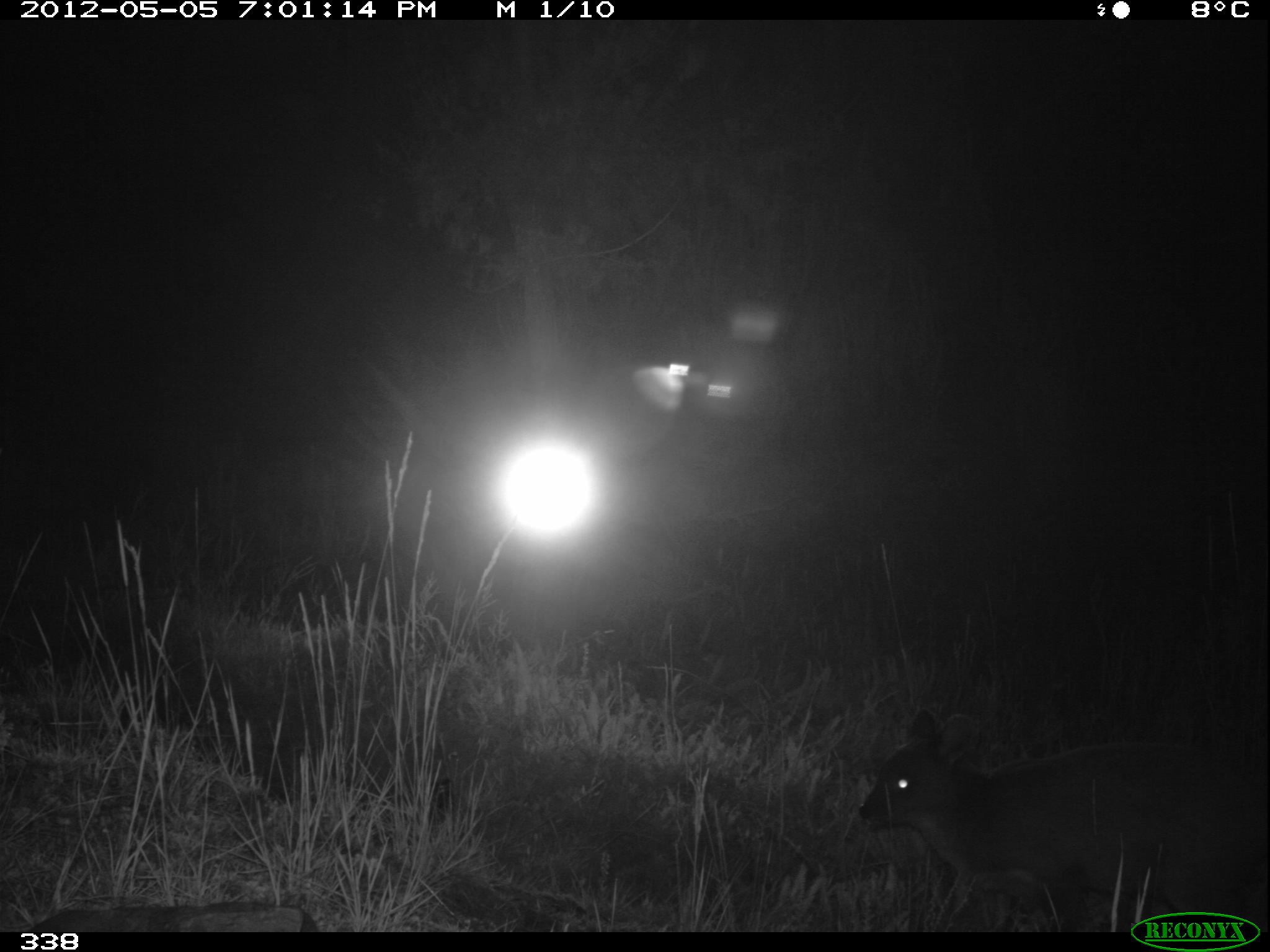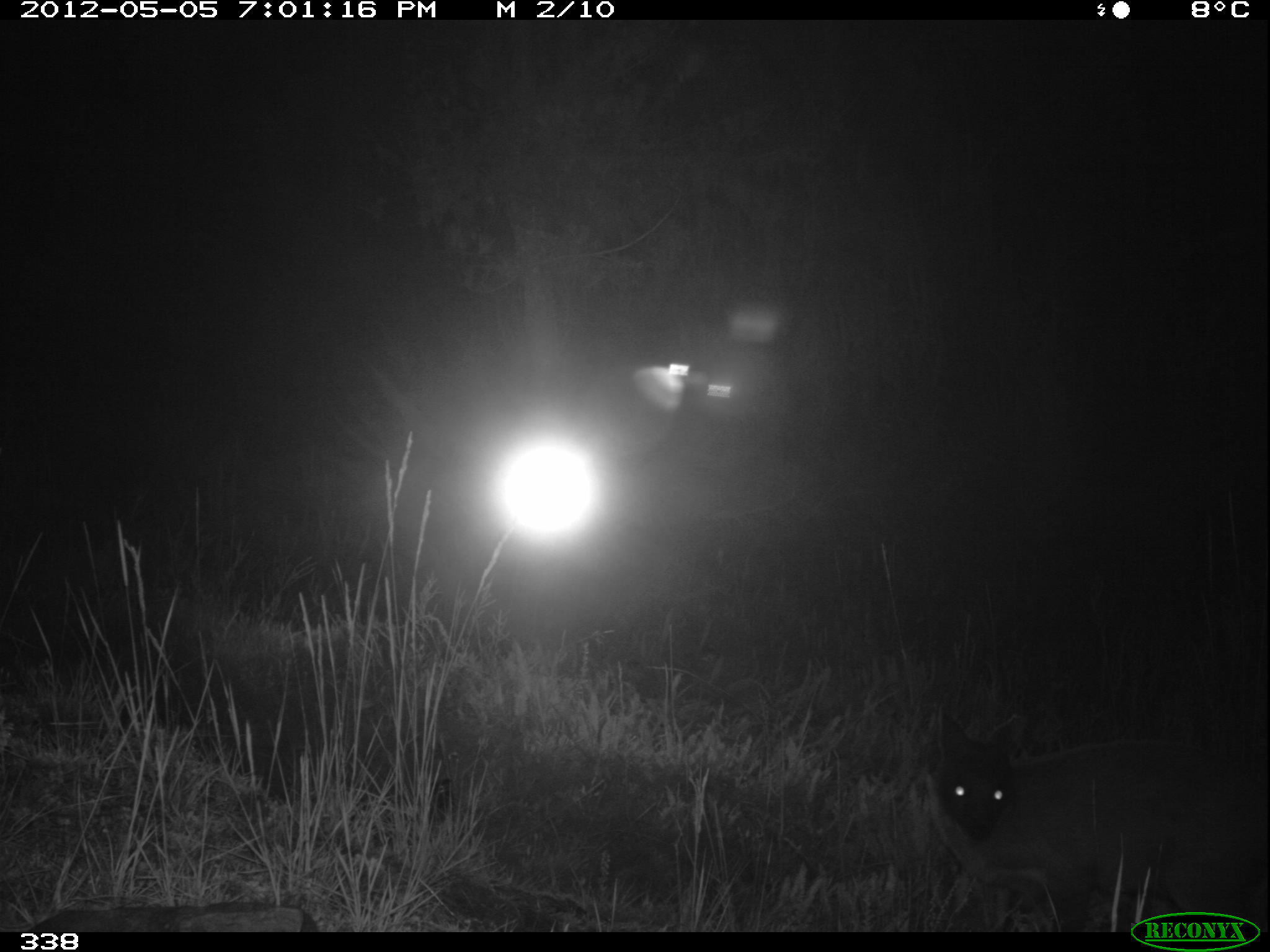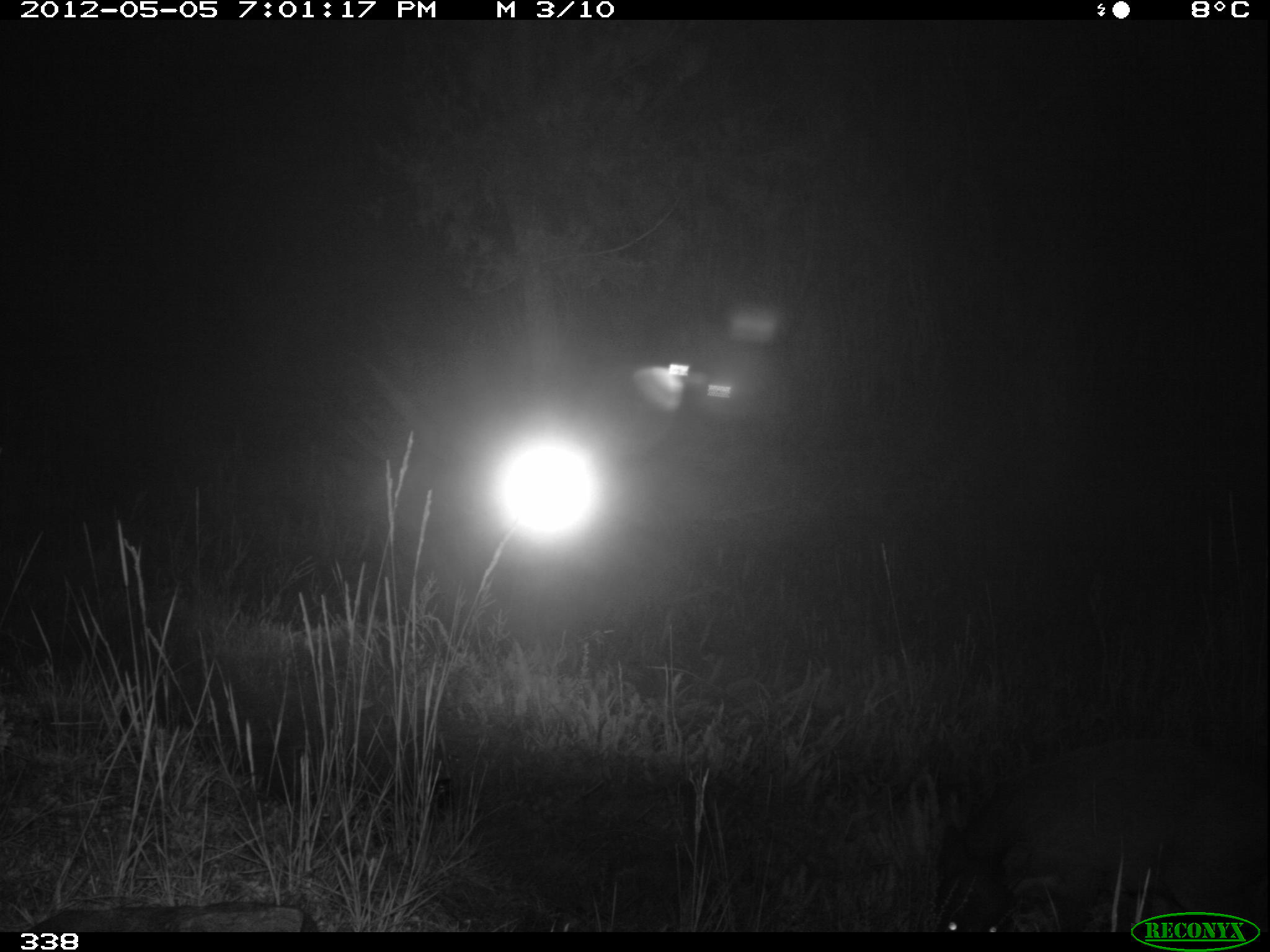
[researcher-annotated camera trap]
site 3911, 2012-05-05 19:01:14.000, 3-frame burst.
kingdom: Animalia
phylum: Chordata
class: Mammalia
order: Artiodactyla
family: Cervidae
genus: Mazama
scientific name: Mazama chunyi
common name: dwarf brocket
Mazama chunyi (dwarf brocket).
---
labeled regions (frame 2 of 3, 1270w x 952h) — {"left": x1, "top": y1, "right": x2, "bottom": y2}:
mazama chunyi: {"left": 925, "top": 710, "right": 1267, "bottom": 932}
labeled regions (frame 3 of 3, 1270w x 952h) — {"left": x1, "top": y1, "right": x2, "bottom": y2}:
mazama chunyi: {"left": 928, "top": 737, "right": 1270, "bottom": 931}